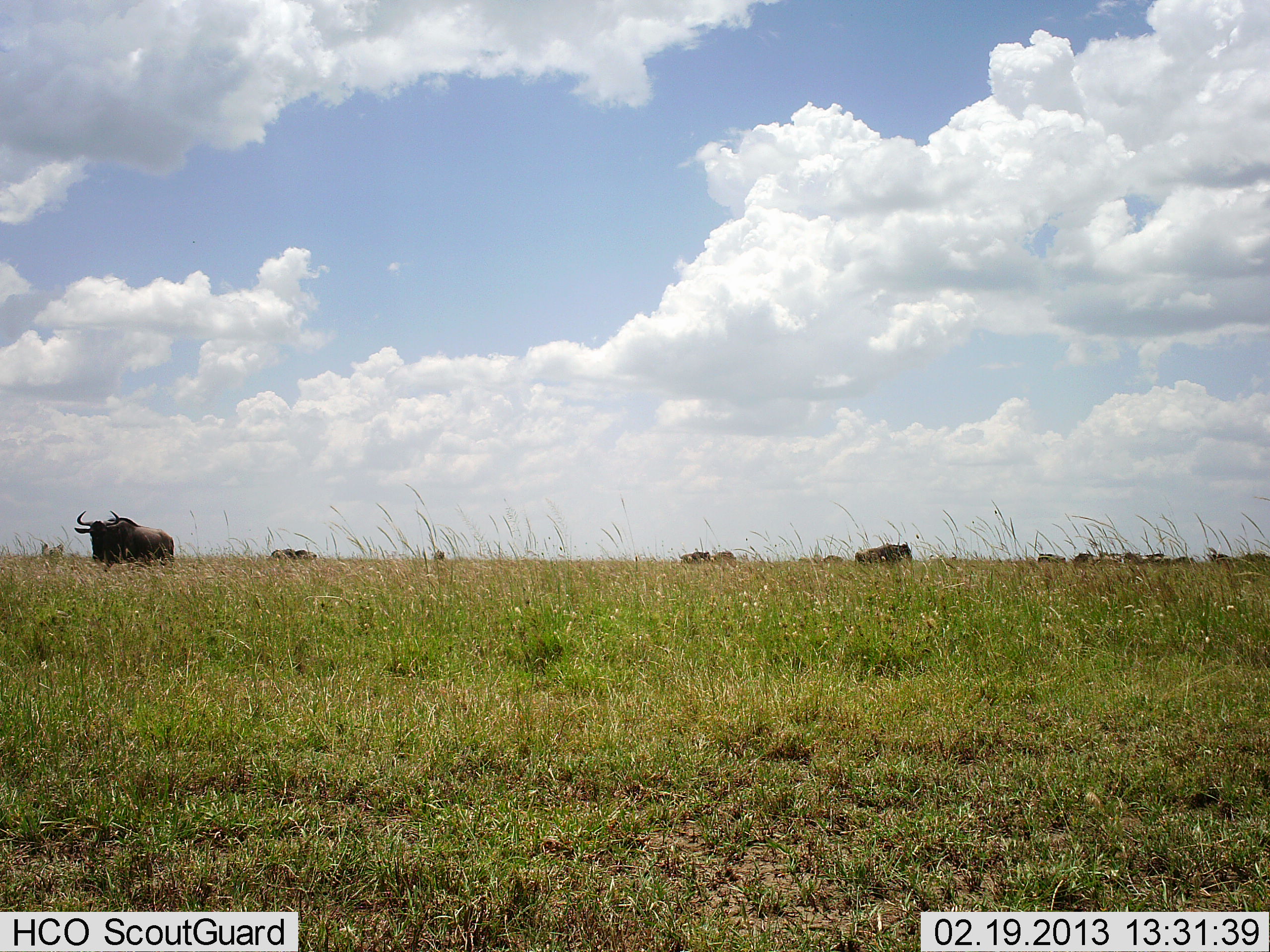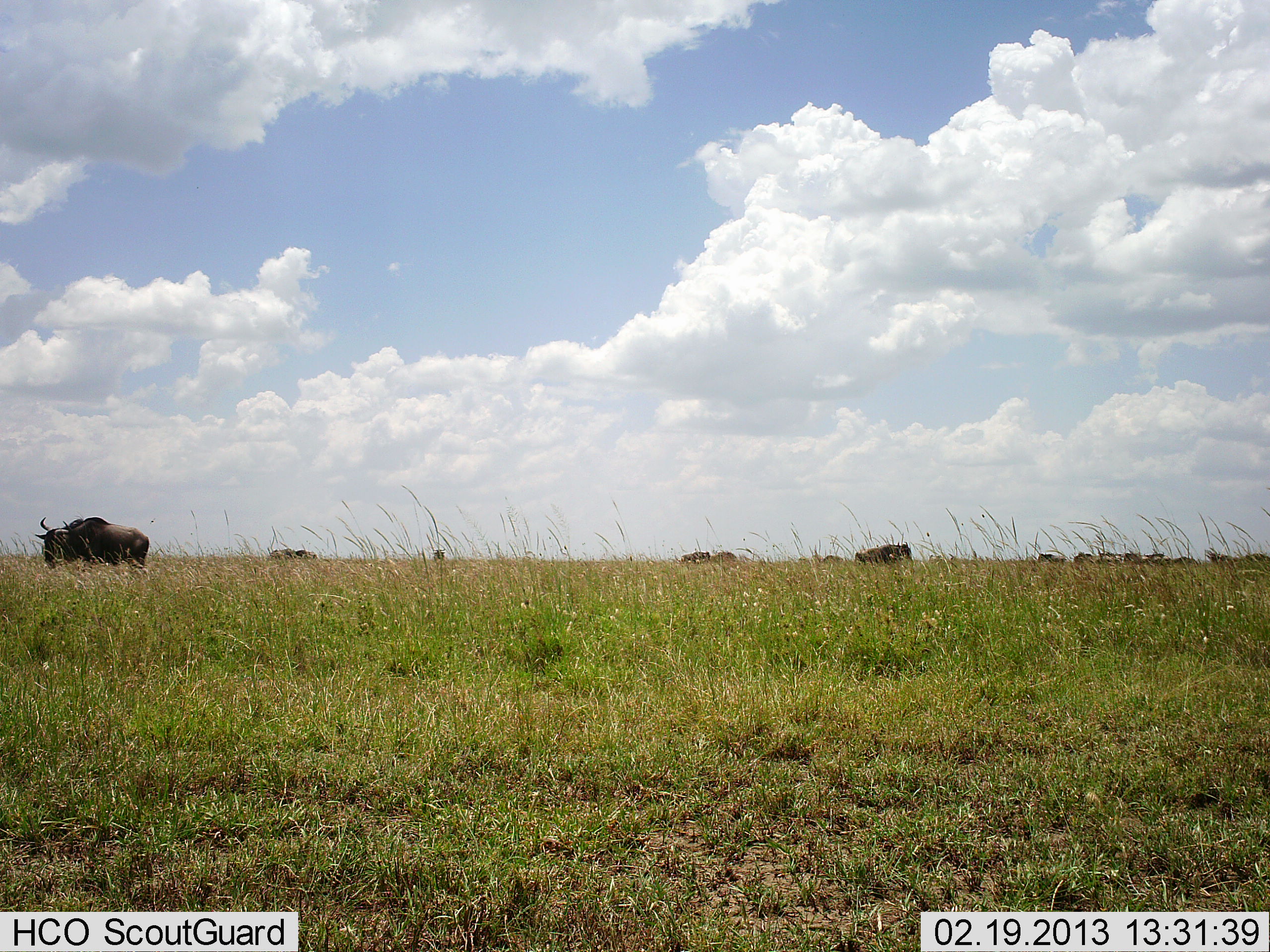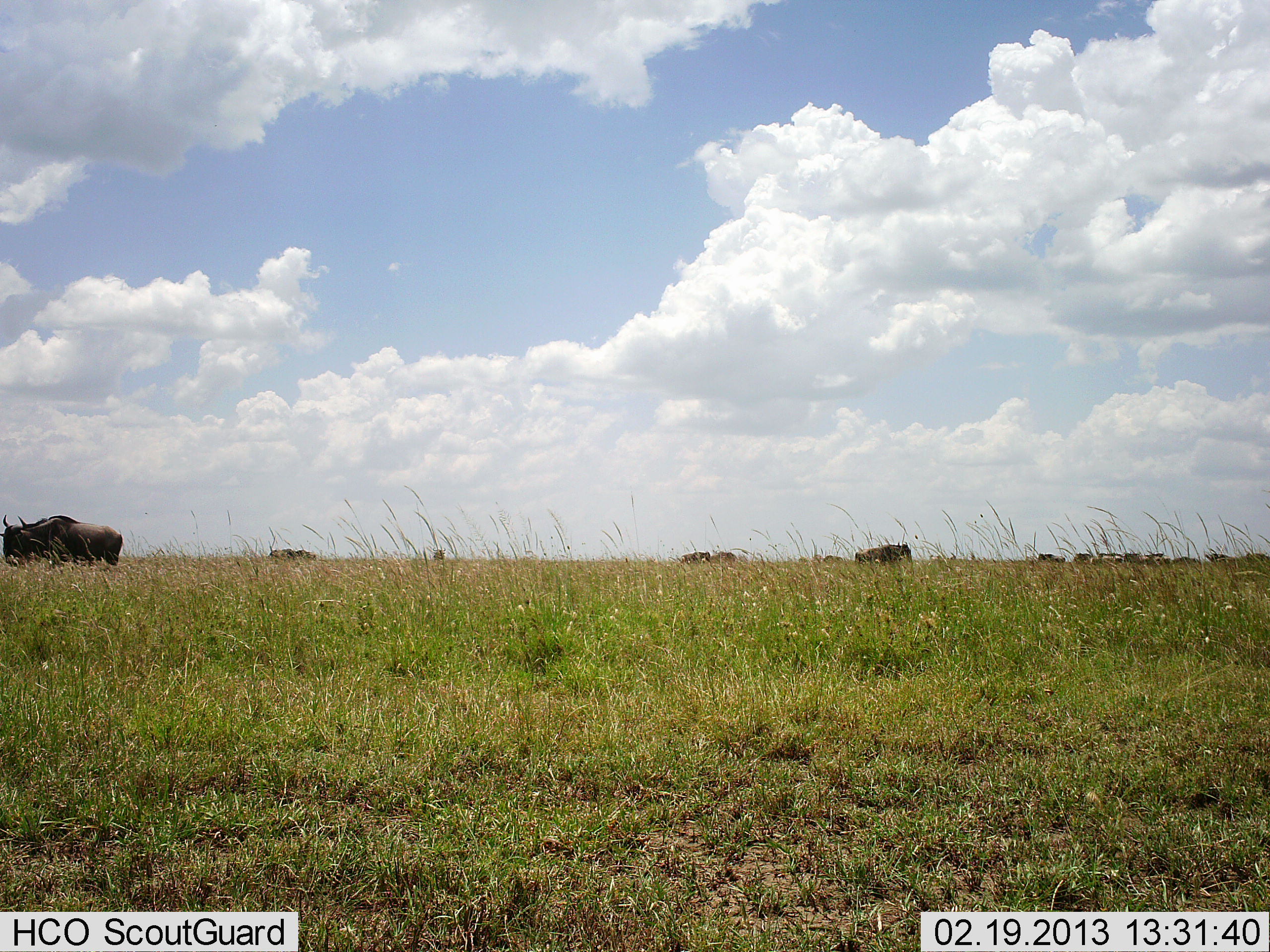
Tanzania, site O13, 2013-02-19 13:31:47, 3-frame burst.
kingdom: Animalia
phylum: Chordata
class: Mammalia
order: Artiodactyla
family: Bovidae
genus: Connochaetes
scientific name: Connochaetes taurinus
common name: blue wildebeest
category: wildebeest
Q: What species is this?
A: Wildebeest (blue wildebeest) (Connochaetes taurinus).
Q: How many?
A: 11-50.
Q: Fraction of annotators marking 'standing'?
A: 50%.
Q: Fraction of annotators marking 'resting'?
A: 0%.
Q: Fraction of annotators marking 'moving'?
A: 73%.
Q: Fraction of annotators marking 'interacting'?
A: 0%.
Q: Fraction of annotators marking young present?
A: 0%.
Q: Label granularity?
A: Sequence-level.